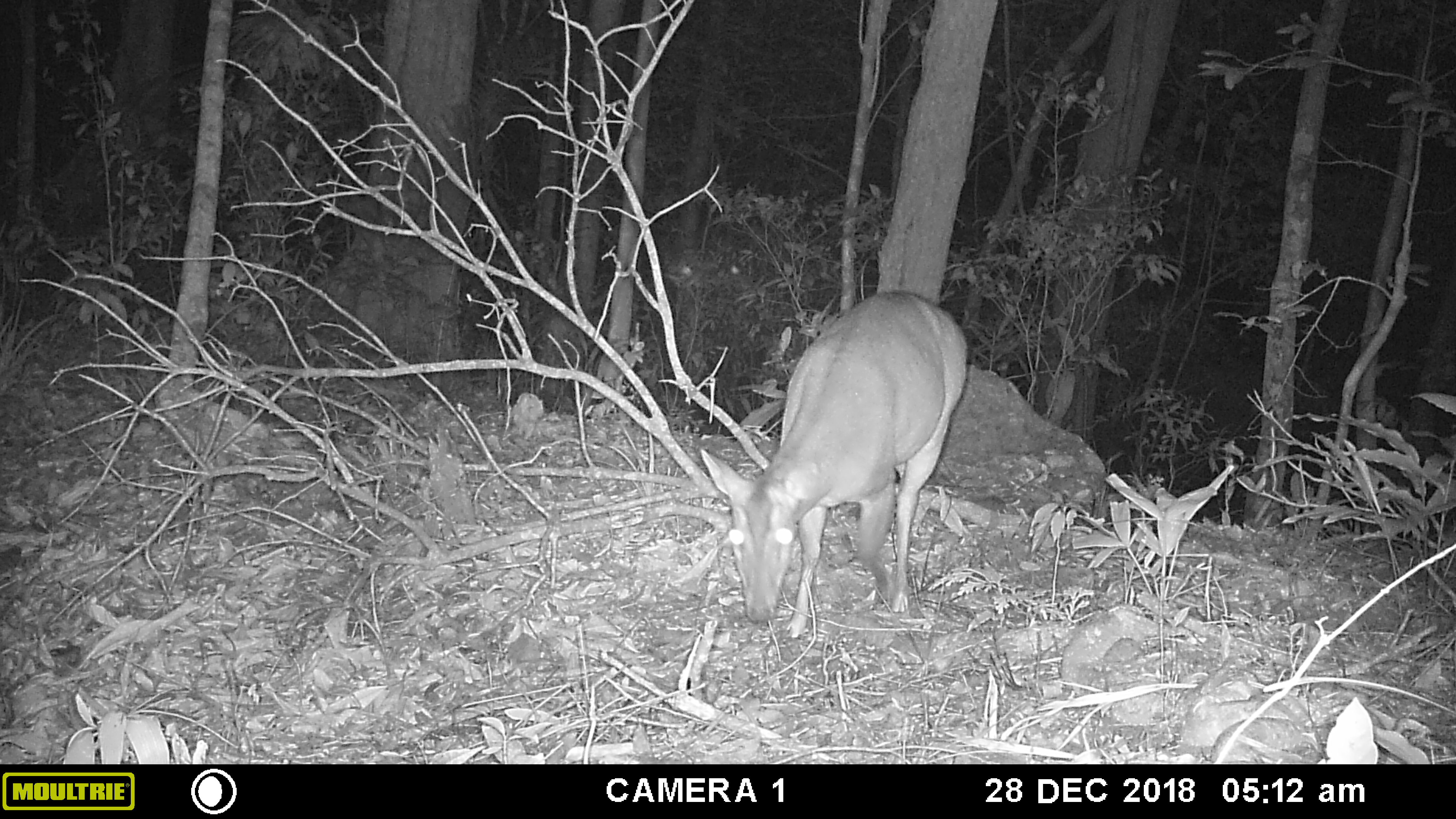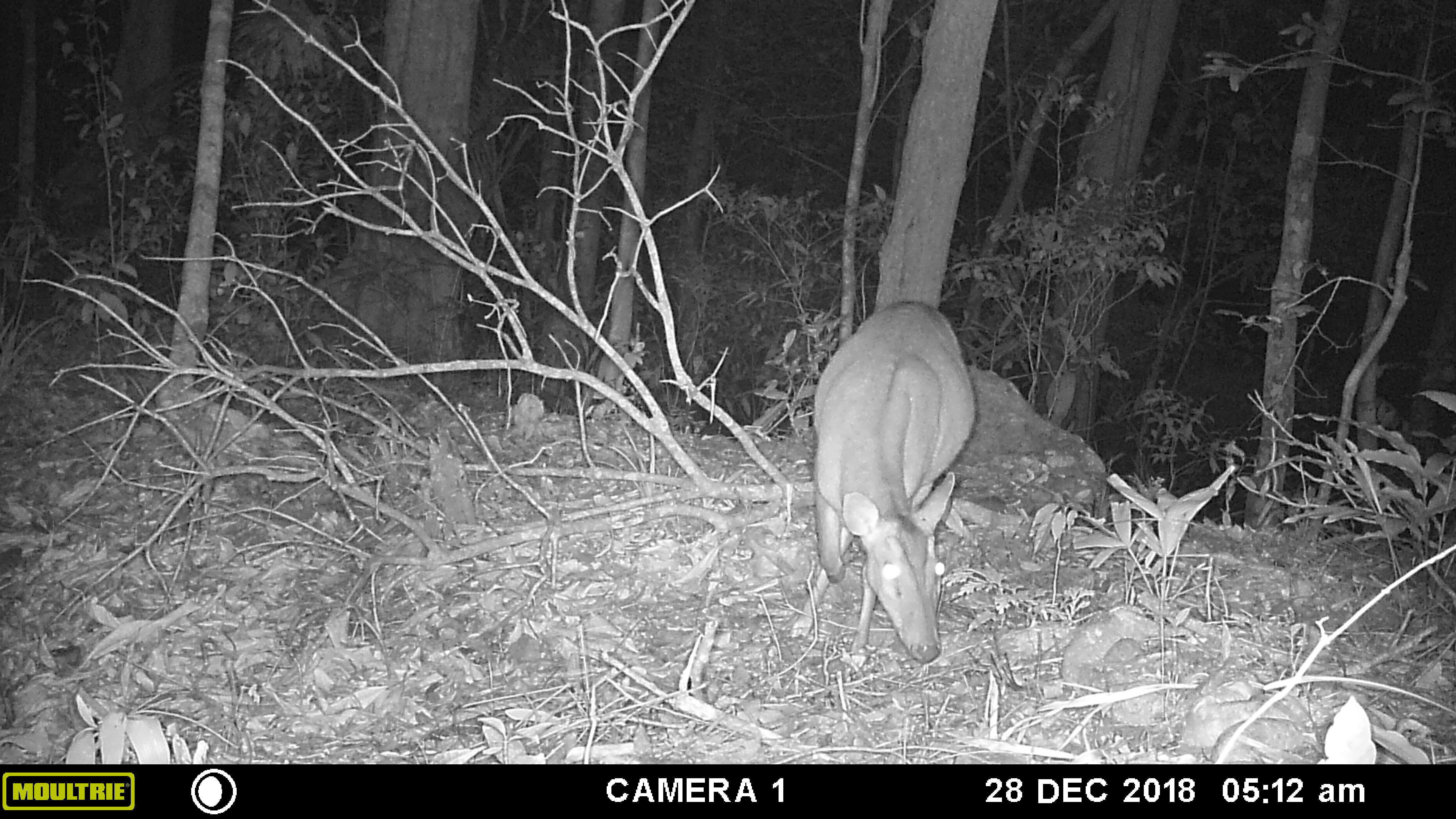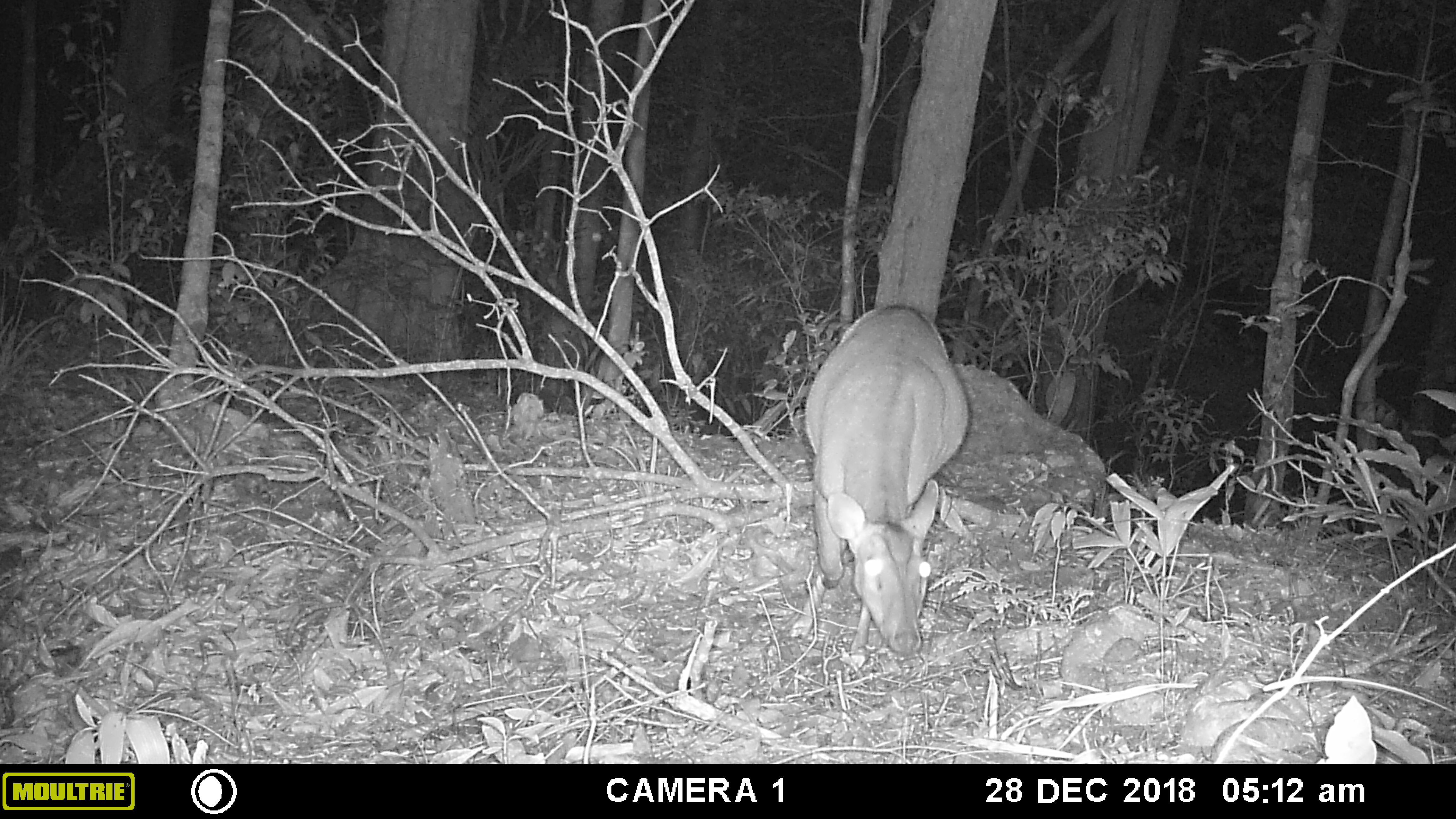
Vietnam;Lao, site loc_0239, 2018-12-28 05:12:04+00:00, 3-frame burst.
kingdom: Animalia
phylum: Chordata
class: Mammalia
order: Artiodactyla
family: Cervidae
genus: Muntiacus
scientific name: Muntiacus vuquangensis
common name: large-antlered muntjac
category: large antlered muntjac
Large antlered muntjac (large-antlered muntjac) (Muntiacus vuquangensis). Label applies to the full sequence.